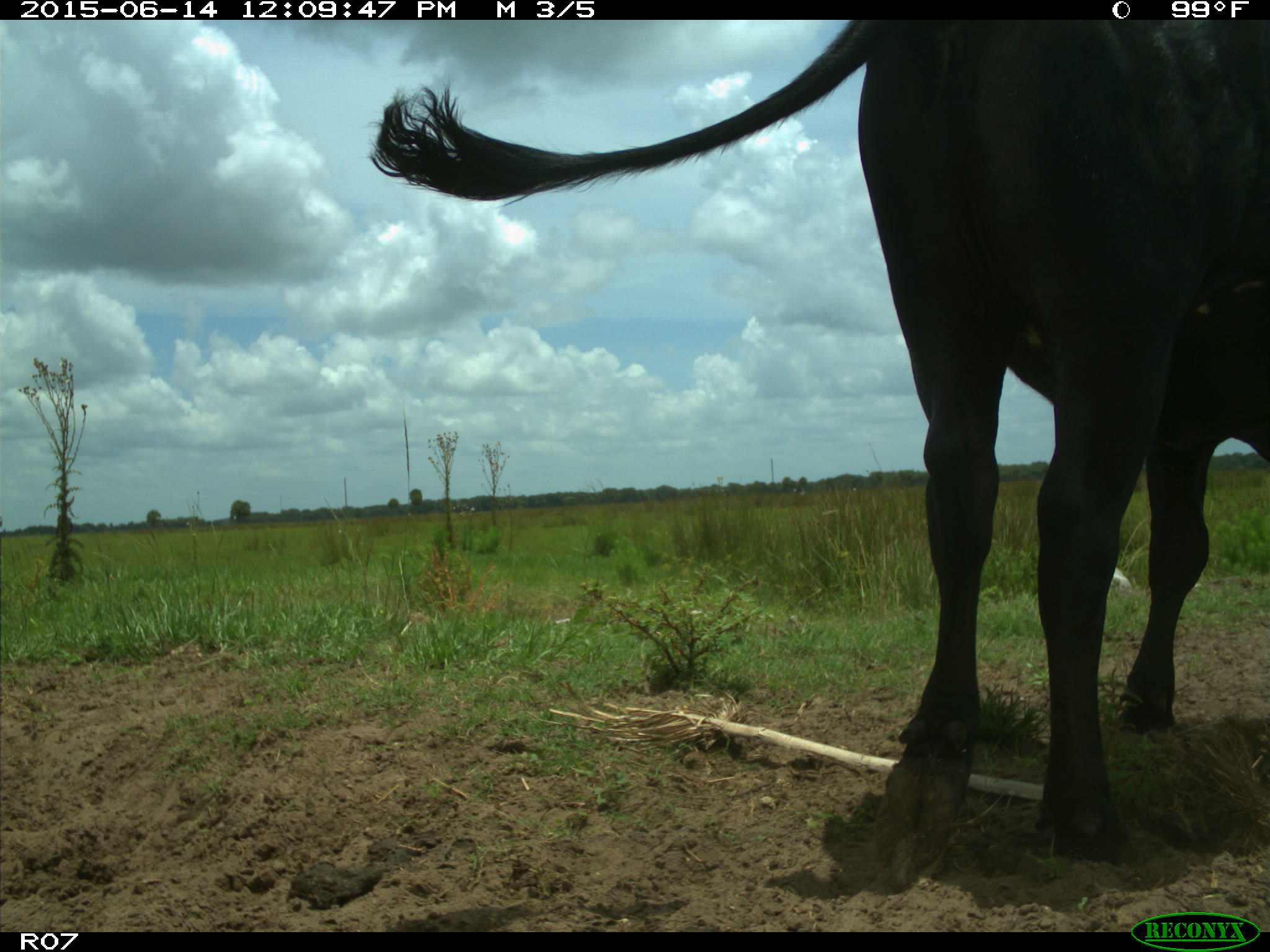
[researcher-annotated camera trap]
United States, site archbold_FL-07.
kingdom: Animalia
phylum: Chordata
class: Mammalia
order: Artiodactyla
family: Bovidae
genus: Bos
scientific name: Bos taurus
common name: domestic cow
Bos taurus (domestic cow).